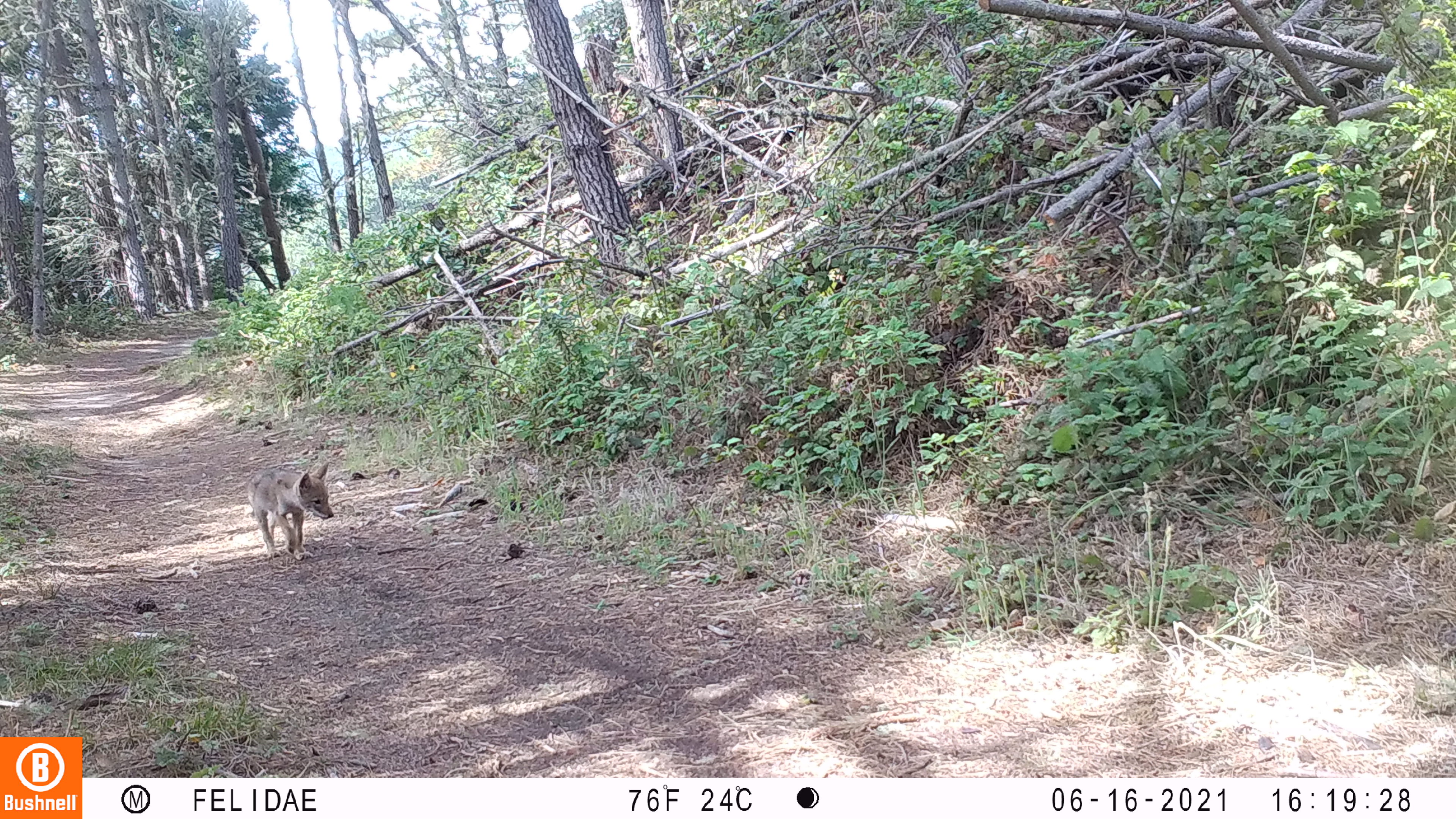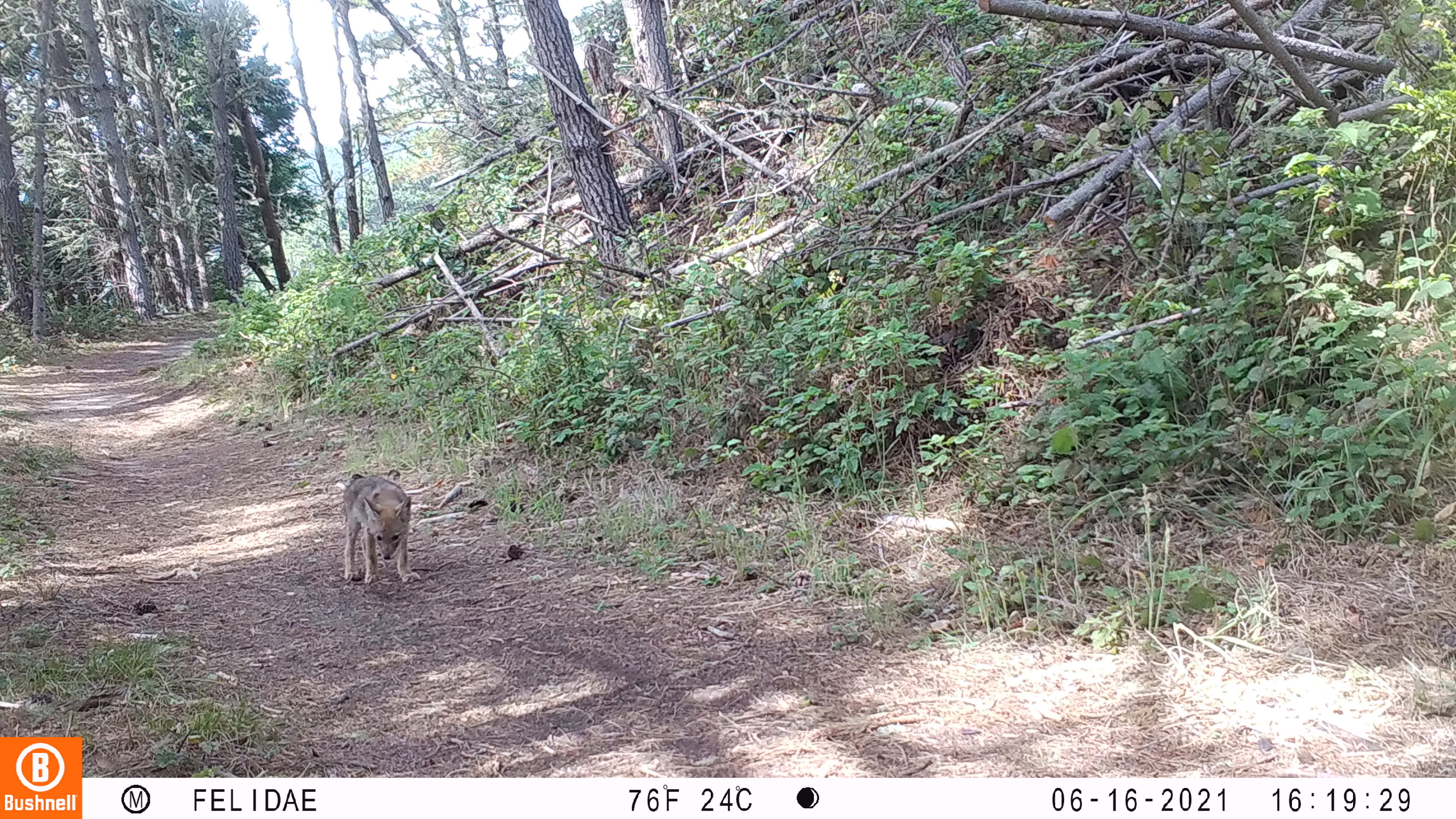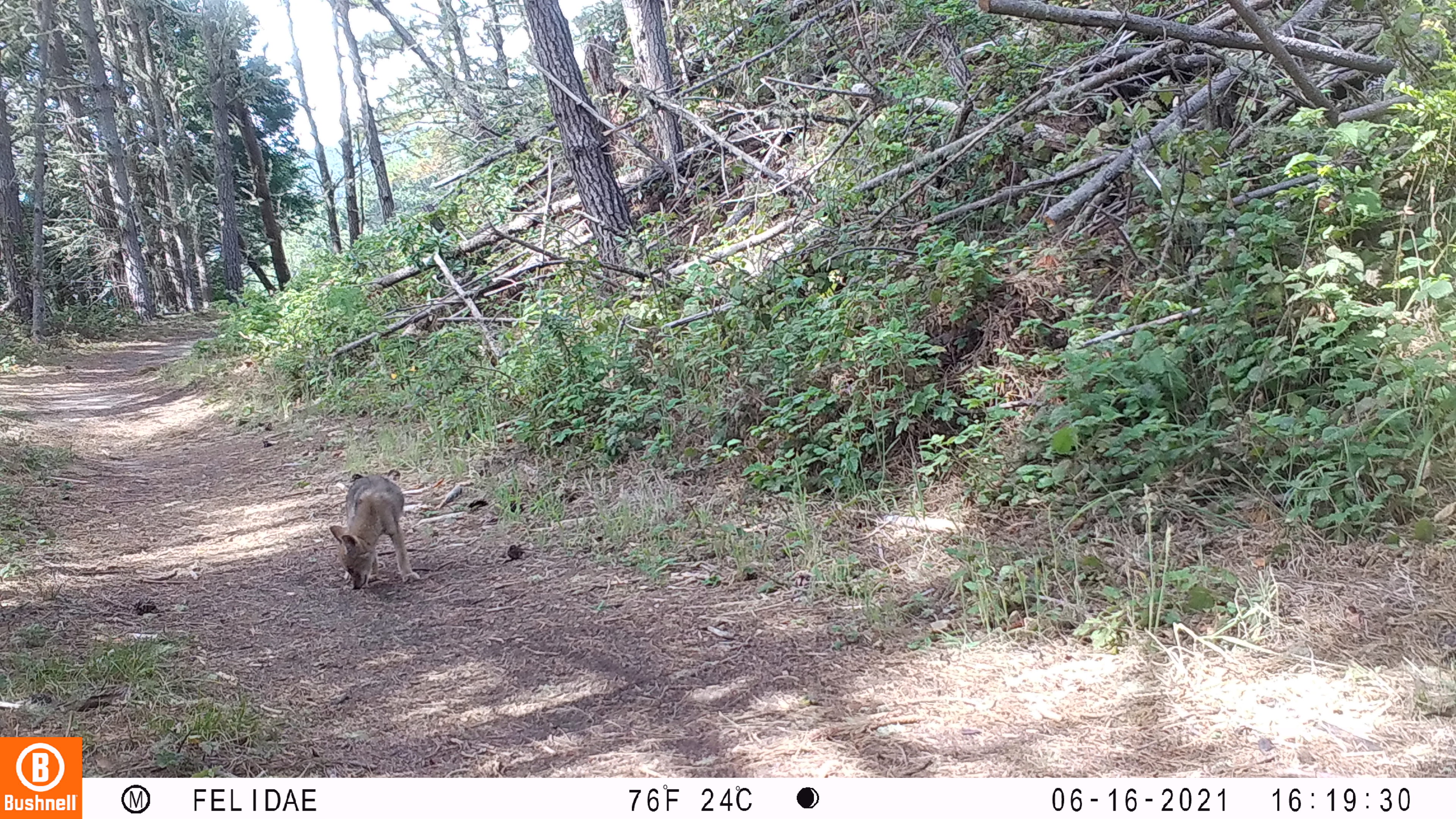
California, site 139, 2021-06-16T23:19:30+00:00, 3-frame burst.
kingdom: Animalia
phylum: Chordata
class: Mammalia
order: Carnivora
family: Canidae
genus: Canis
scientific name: Canis latrans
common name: coyote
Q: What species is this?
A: Coyote (Canis latrans).